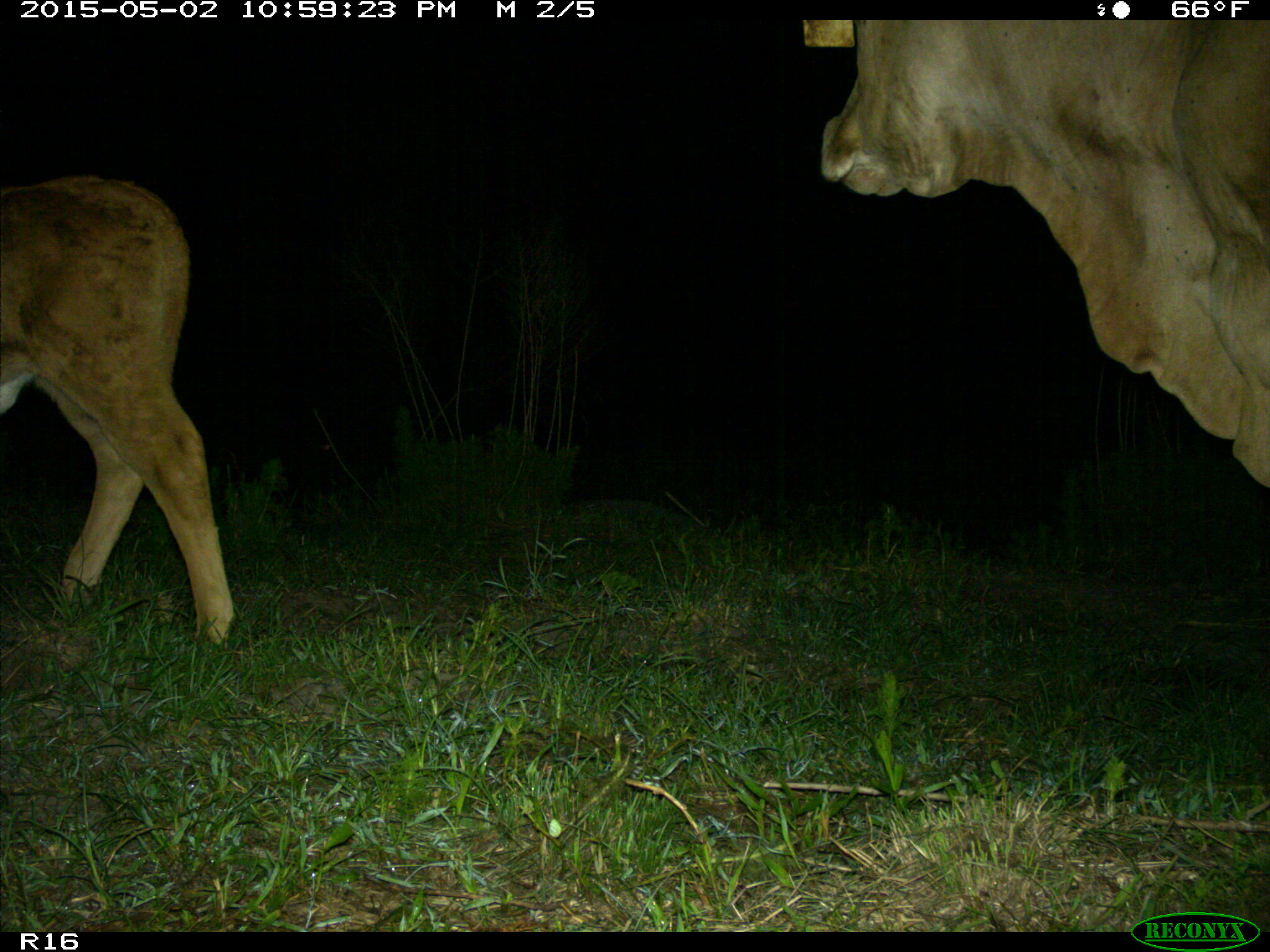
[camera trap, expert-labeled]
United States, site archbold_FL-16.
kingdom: Animalia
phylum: Chordata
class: Mammalia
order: Artiodactyla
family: Bovidae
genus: Bos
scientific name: Bos taurus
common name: domestic cow